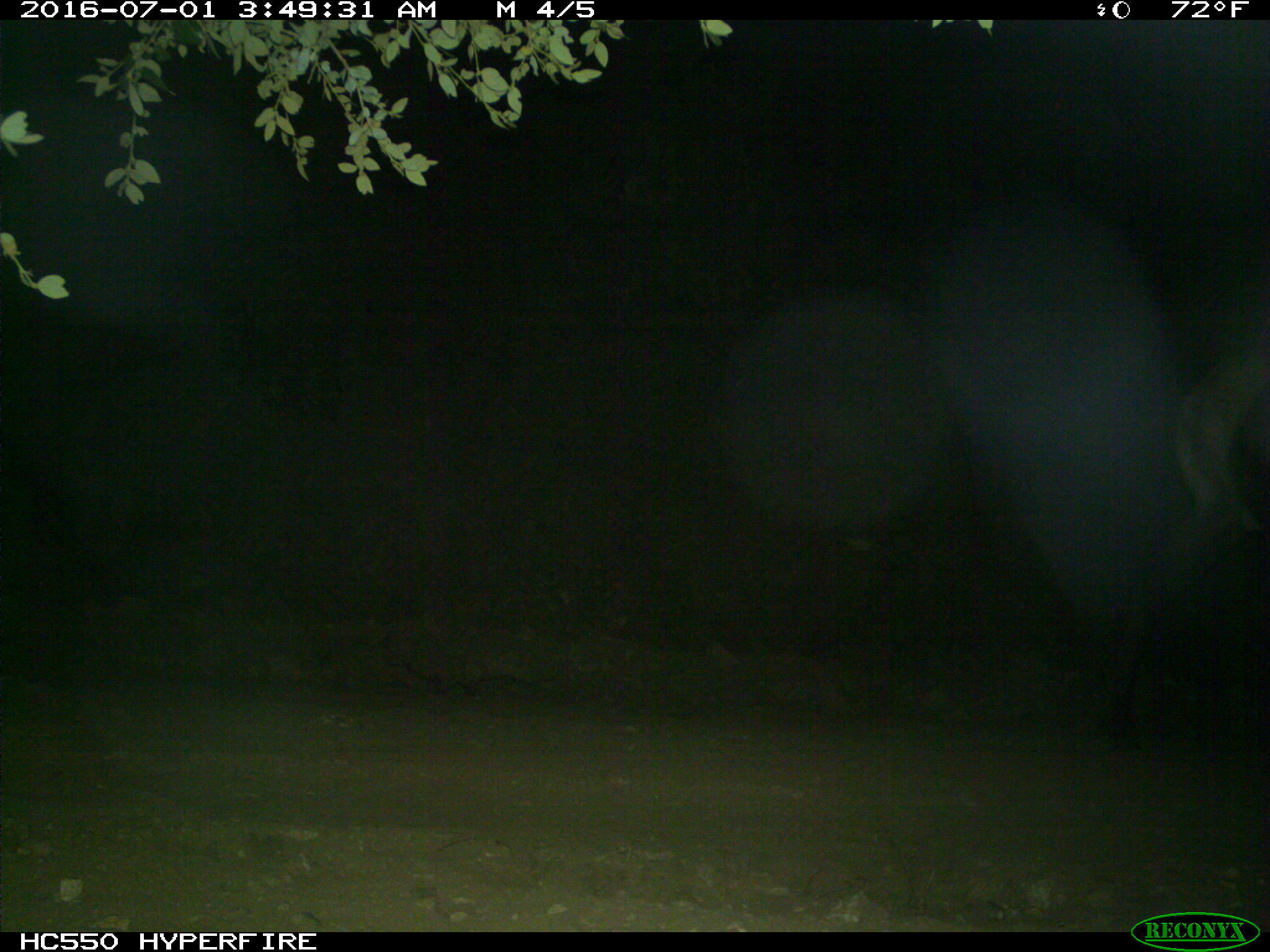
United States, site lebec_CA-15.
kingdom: Animalia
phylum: Chordata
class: Mammalia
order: Artiodactyla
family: Cervidae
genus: Cervus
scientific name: Cervus canadensis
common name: elk